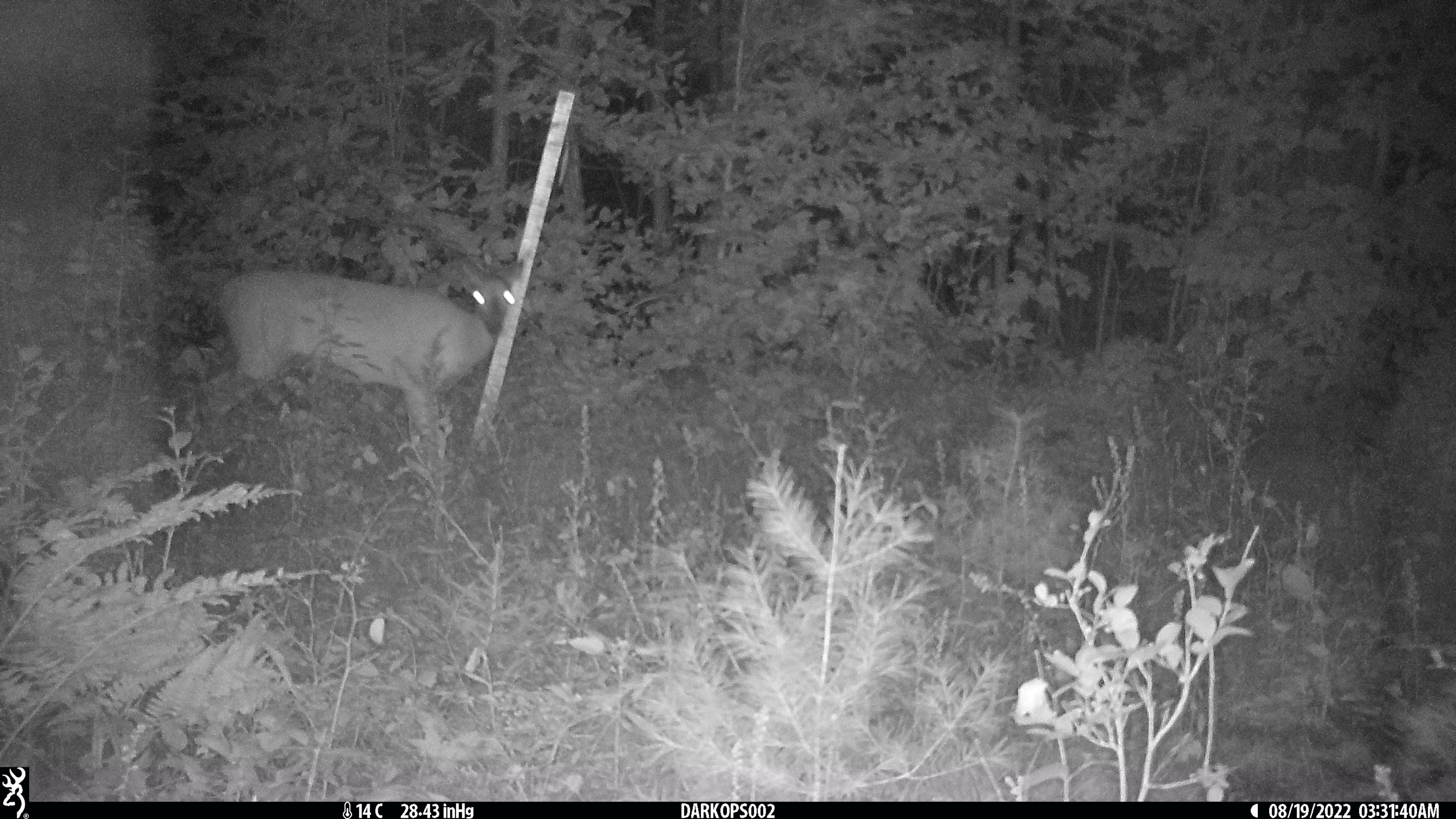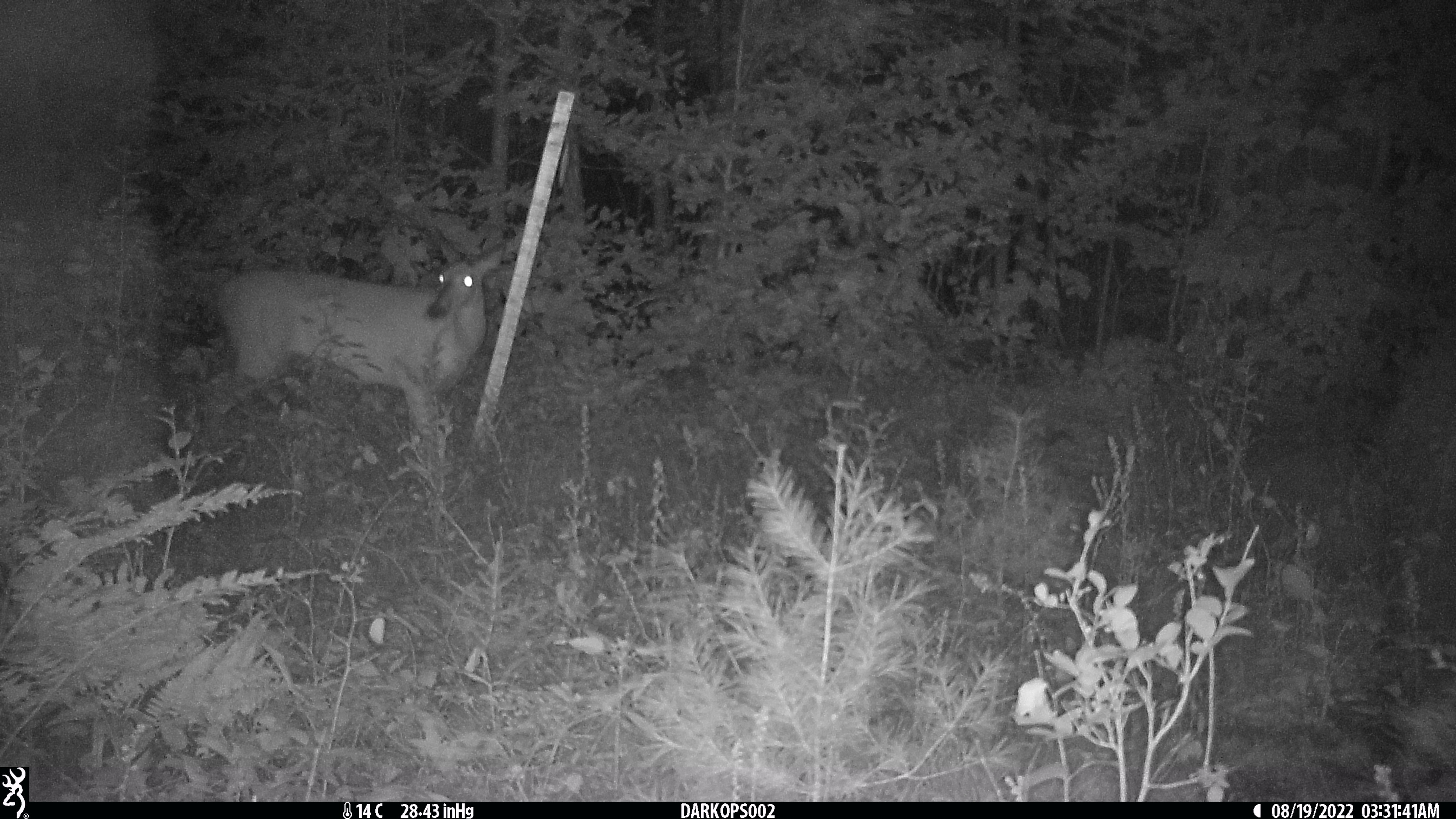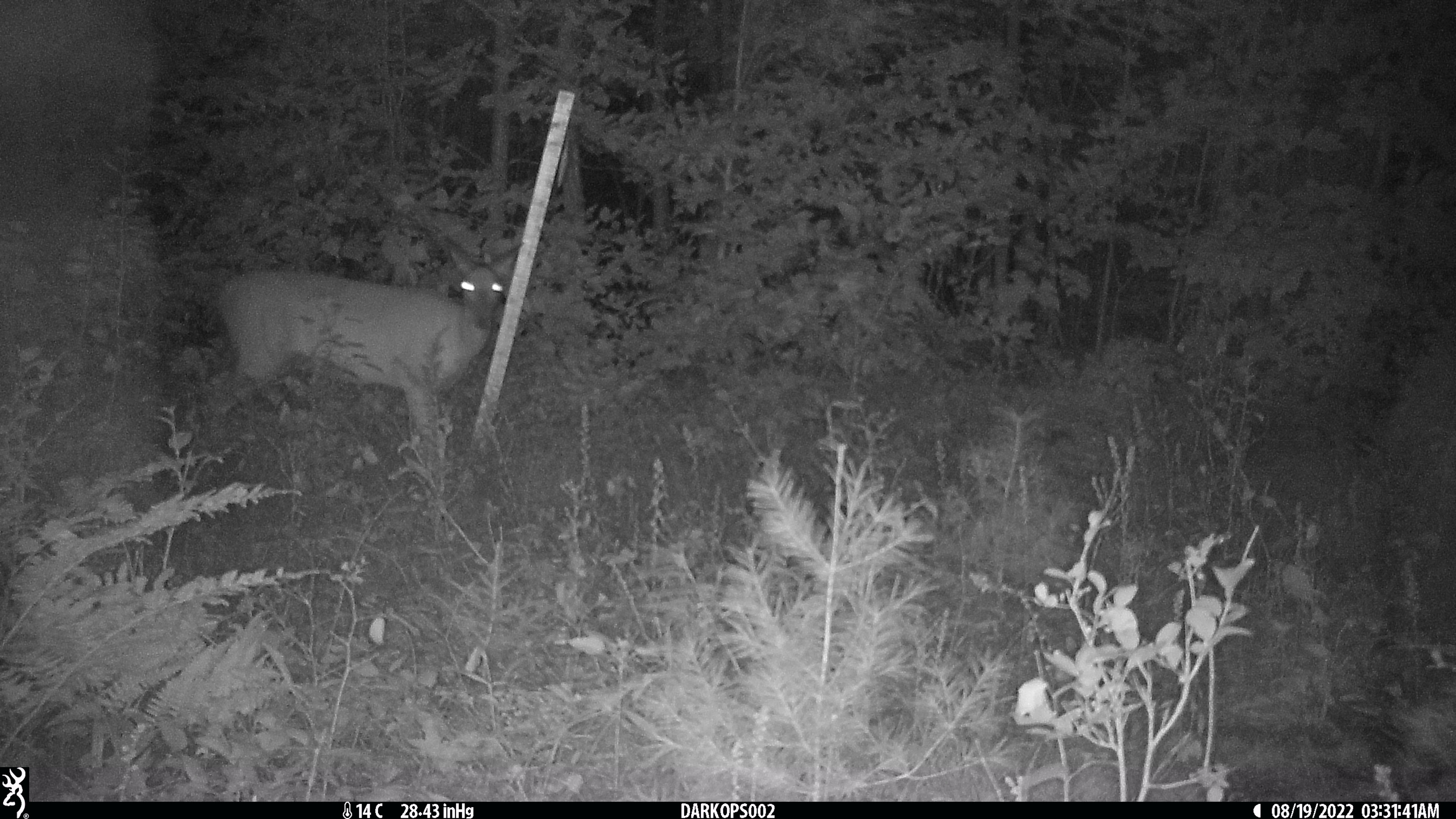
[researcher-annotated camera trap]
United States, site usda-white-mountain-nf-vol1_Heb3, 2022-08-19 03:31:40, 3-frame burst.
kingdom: Animalia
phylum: Chordata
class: Mammalia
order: Artiodactyla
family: Cervidae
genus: Odocoileus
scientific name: Odocoileus virginianus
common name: white-tailed deer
White-tailed deer (Odocoileus virginianus).